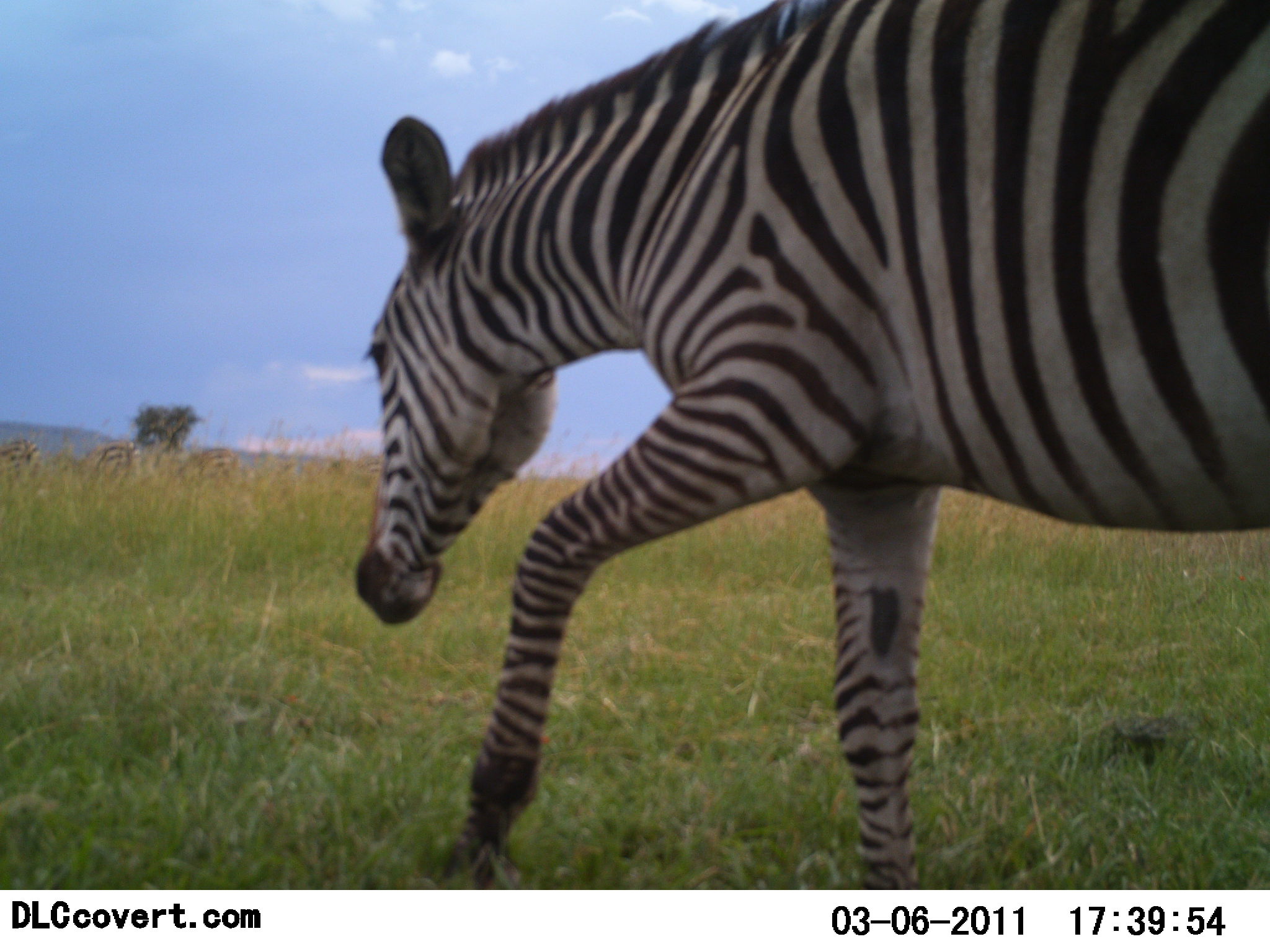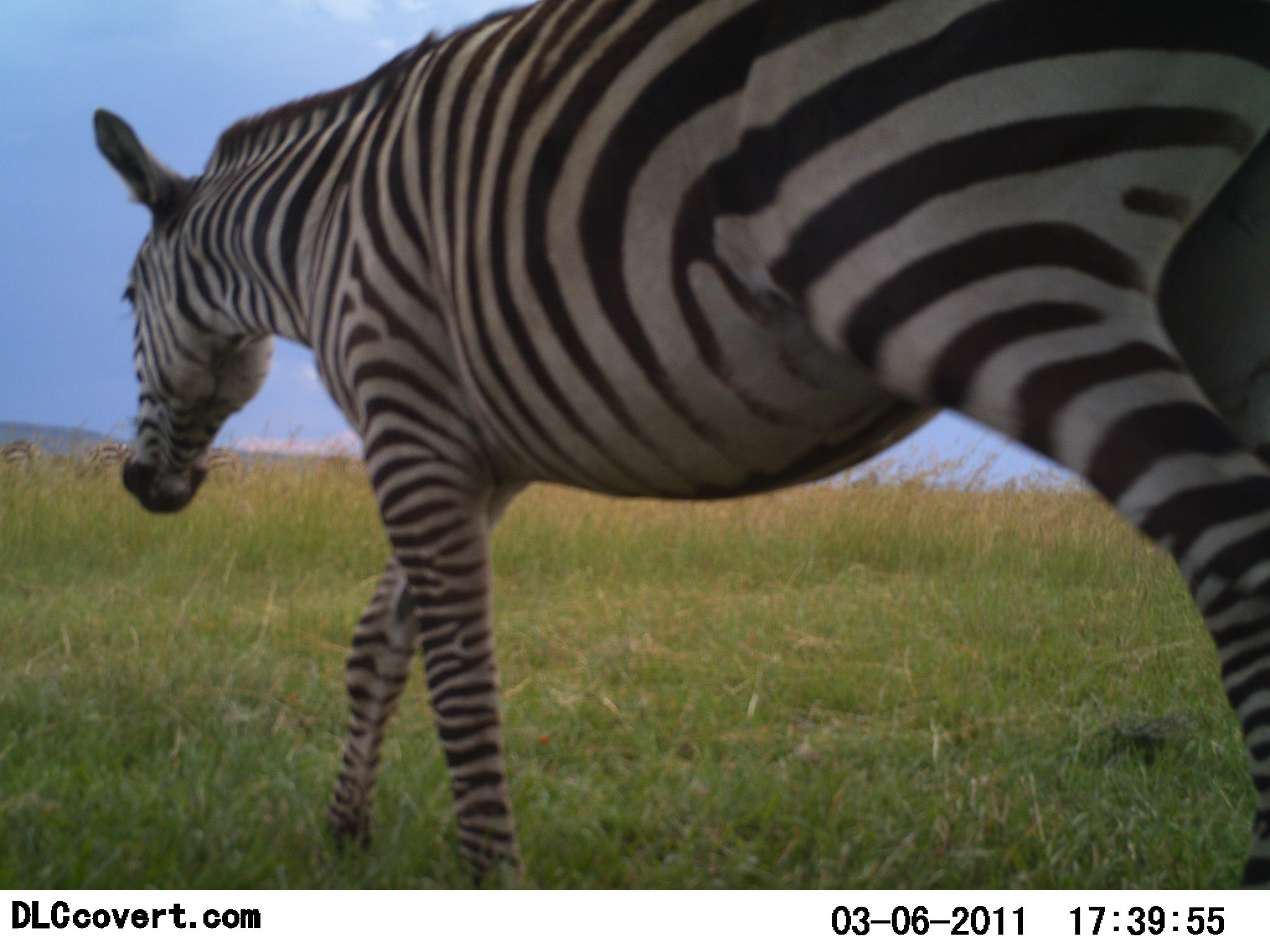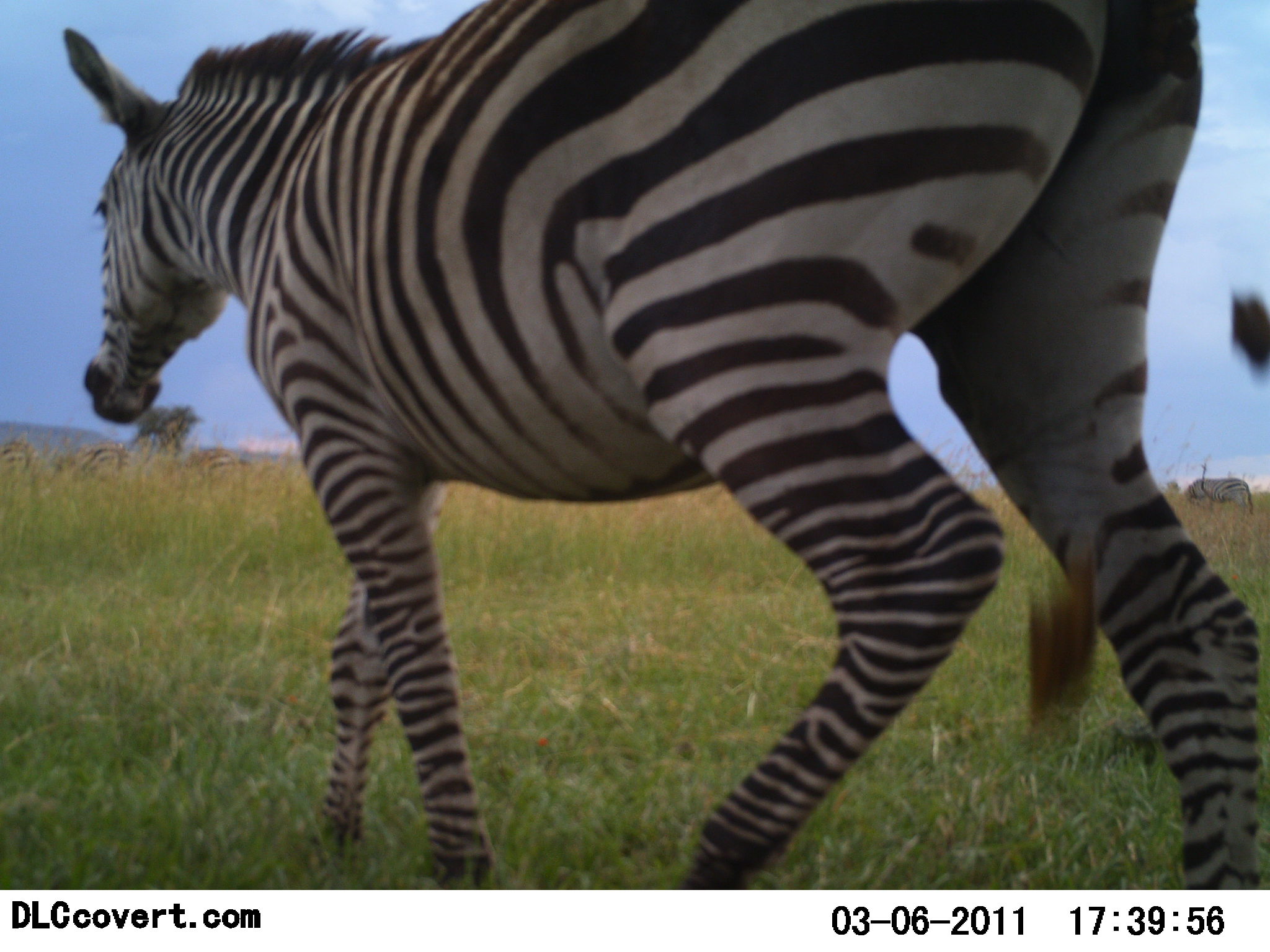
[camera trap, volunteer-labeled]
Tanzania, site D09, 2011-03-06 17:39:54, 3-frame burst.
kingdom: Animalia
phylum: Chordata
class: Mammalia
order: Perissodactyla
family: Equidae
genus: Equus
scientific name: Equus quagga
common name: plains zebra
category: zebra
Zebra (plains zebra) (Equus quagga), count 1. Behavior (volunteer vote fractions): standing 8%, resting 0%, moving 92%, interacting 8%. Young present (vote fraction): 0%. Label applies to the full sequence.